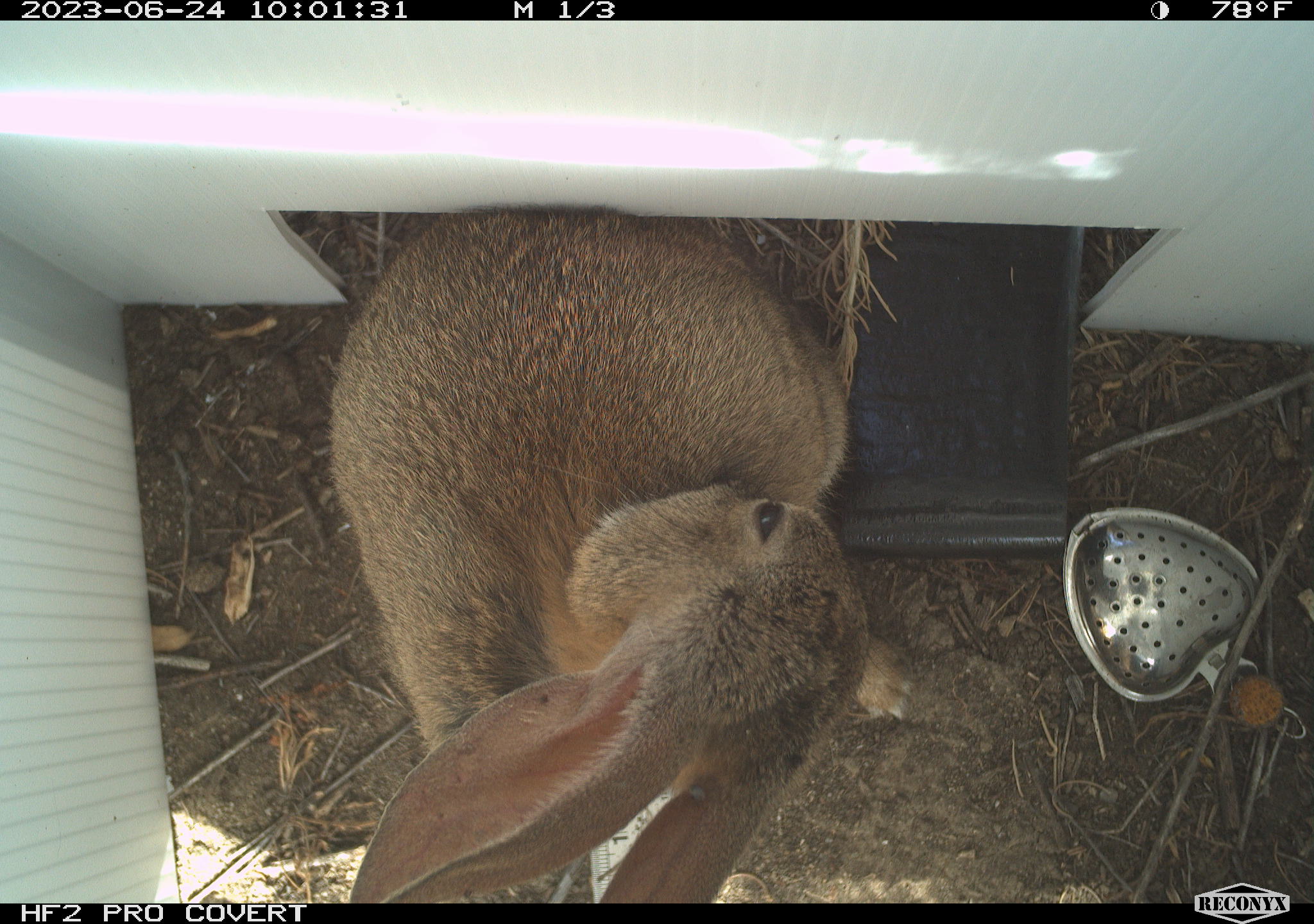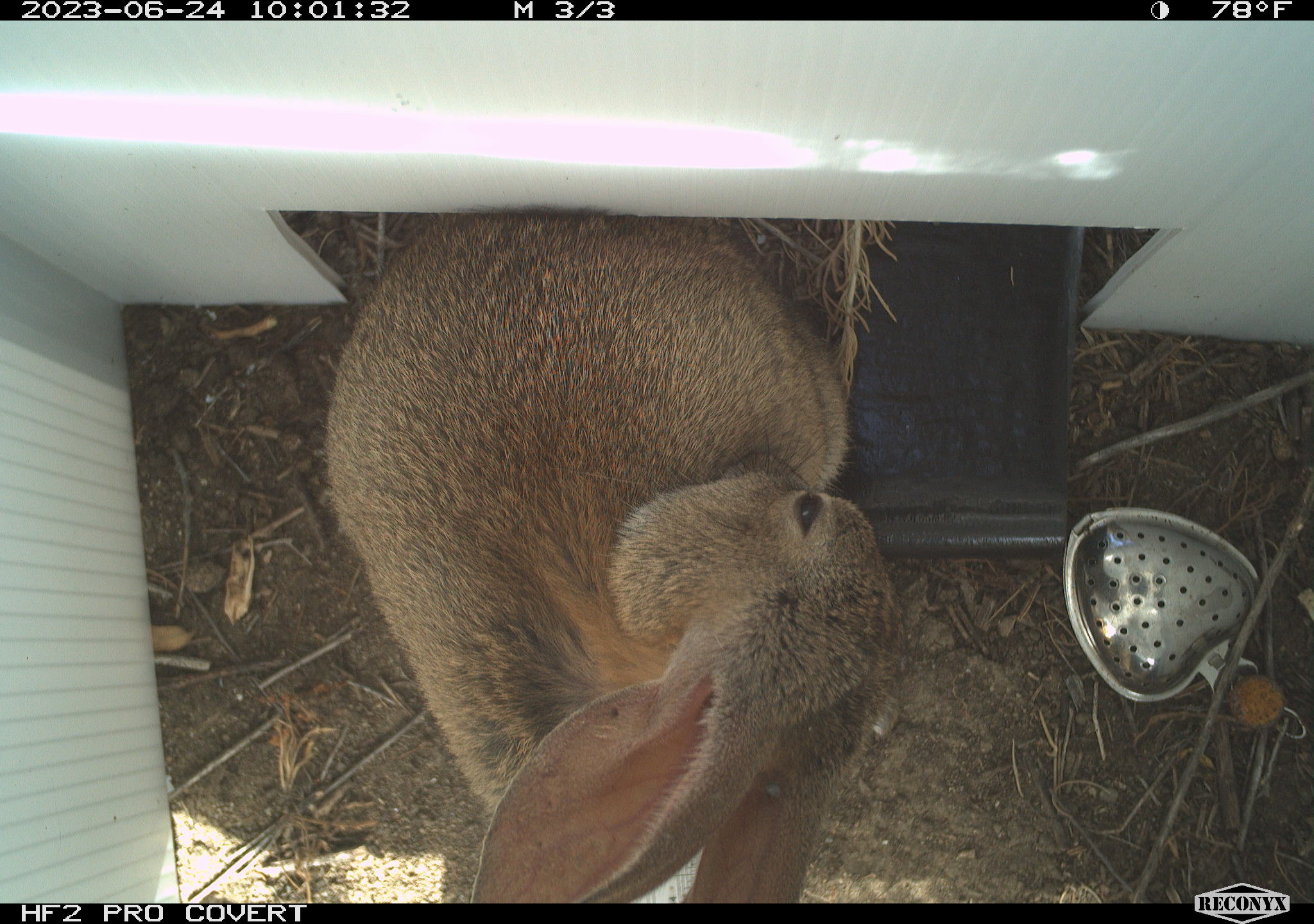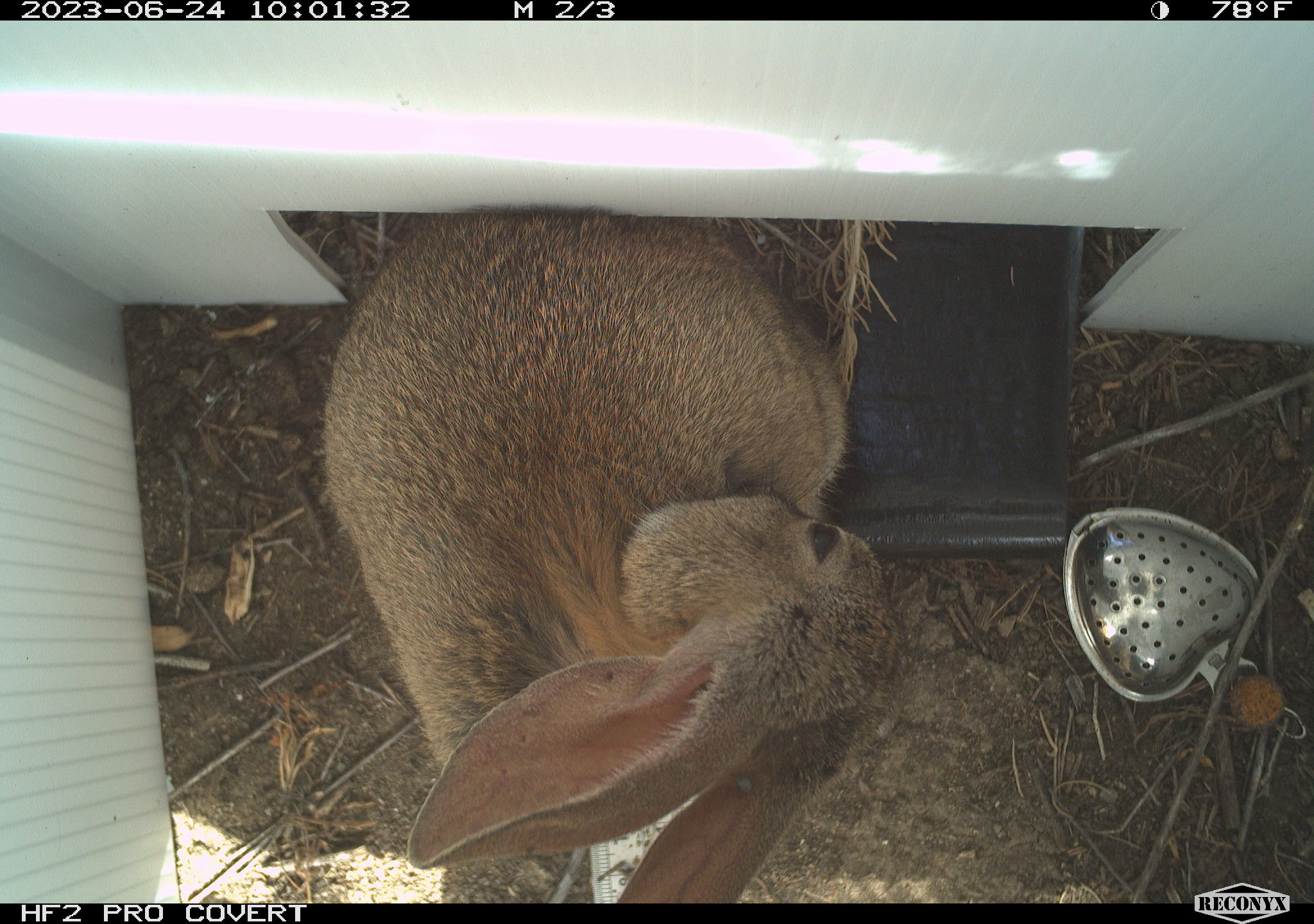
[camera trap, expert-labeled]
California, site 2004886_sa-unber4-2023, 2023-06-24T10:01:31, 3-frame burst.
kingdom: Animalia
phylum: Chordata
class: Mammalia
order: Lagomorpha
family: Leporidae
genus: Sylvilagus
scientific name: Sylvilagus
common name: cottontail rabbits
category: sylvilagus species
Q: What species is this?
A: Sylvilagus species (cottontail rabbits) (Sylvilagus).